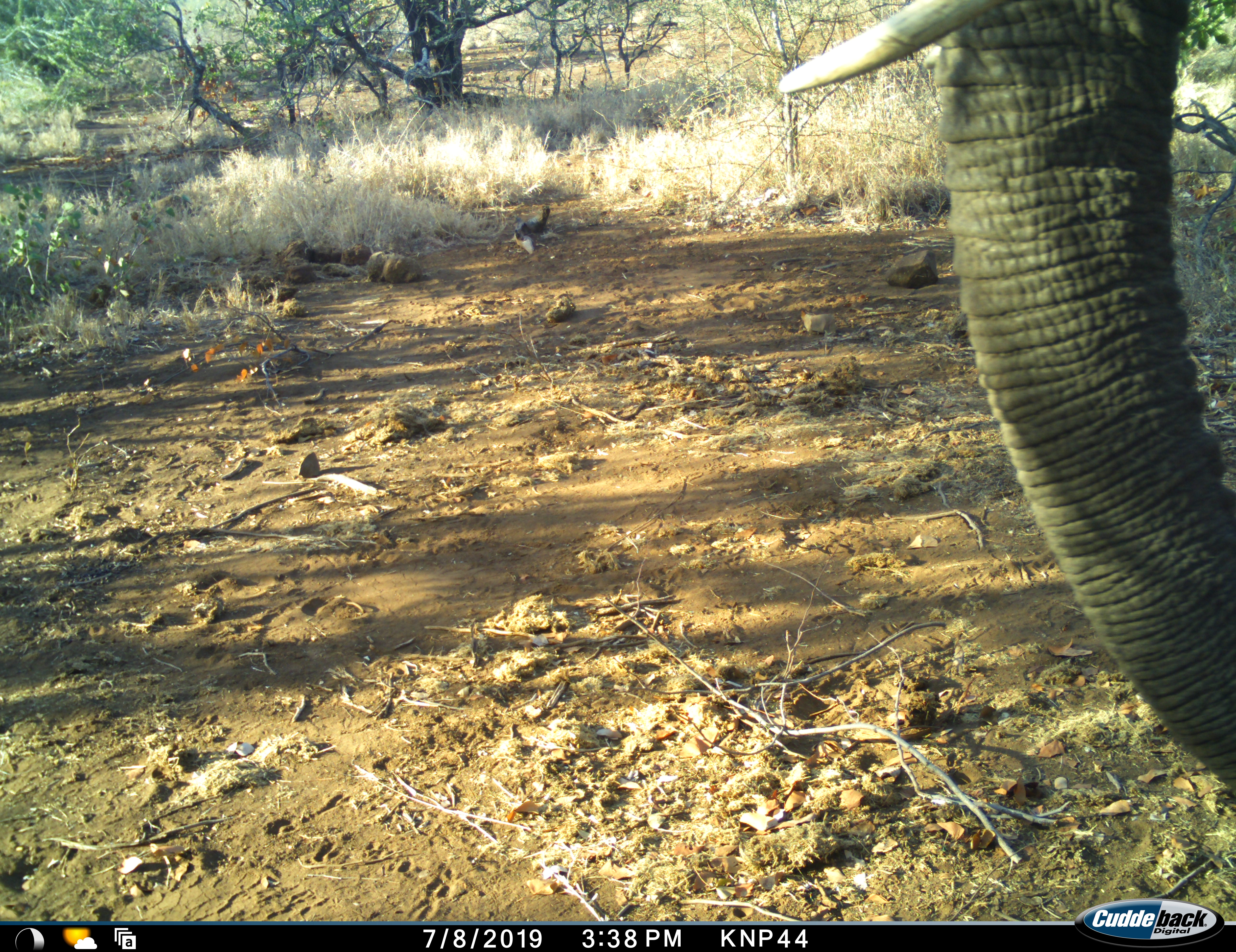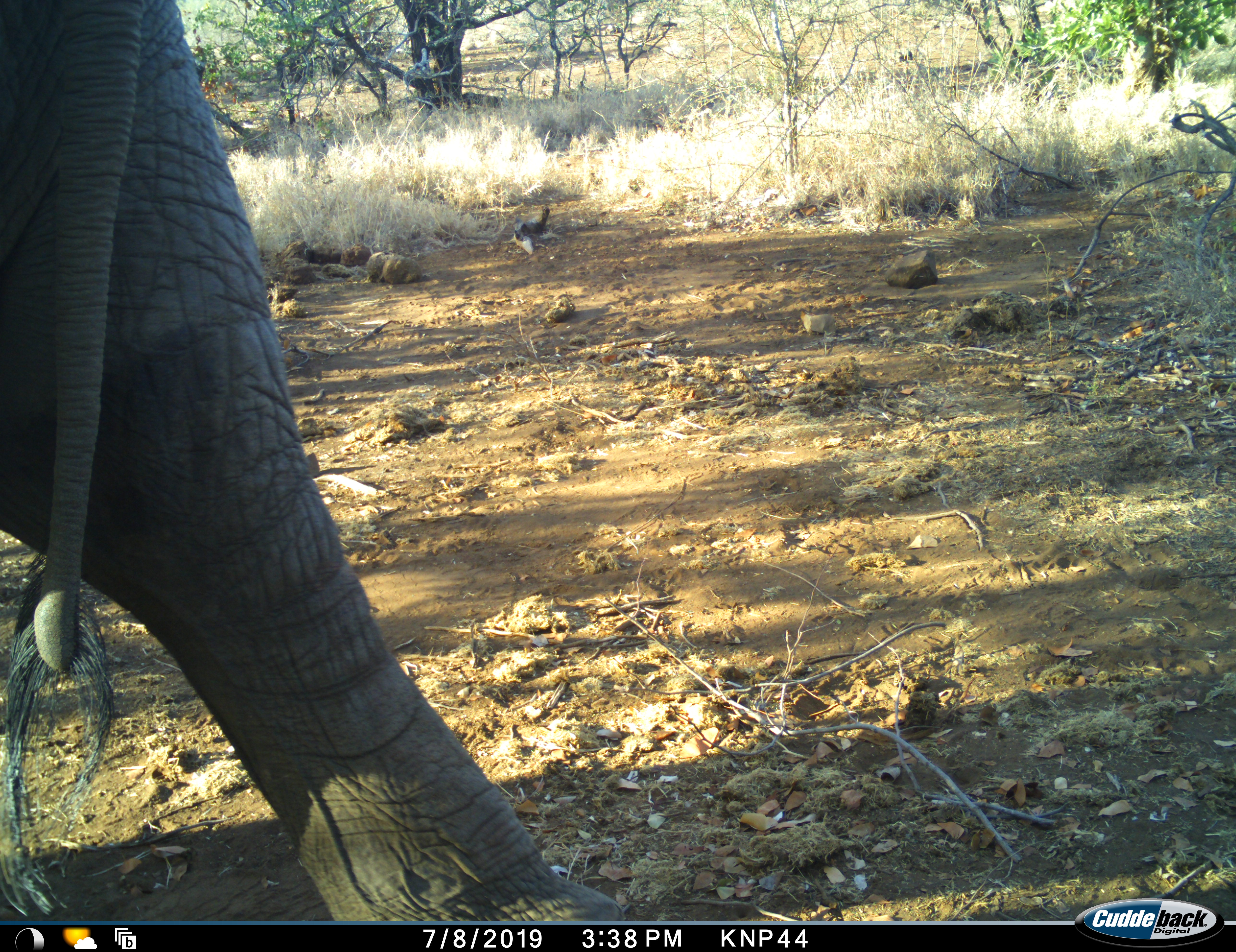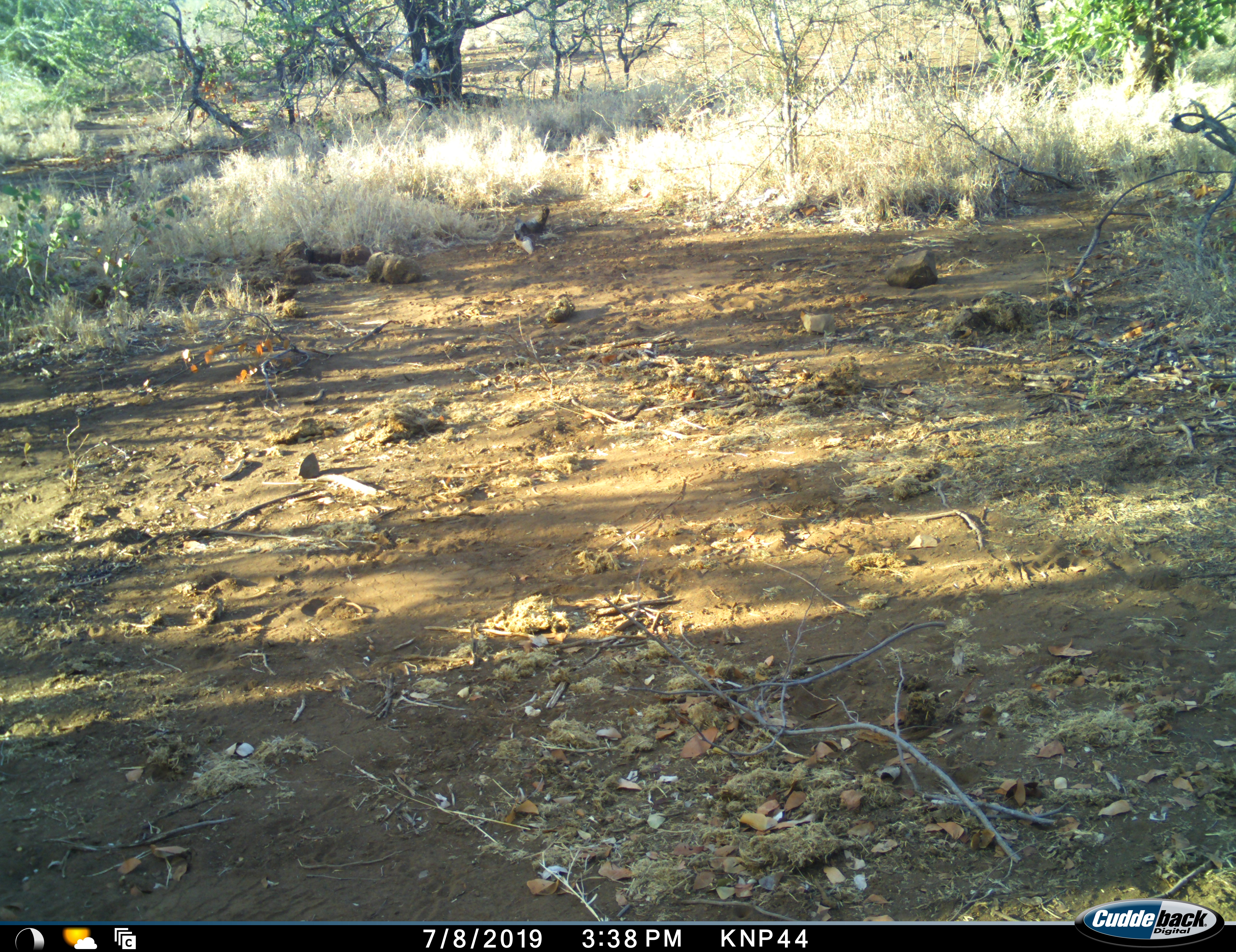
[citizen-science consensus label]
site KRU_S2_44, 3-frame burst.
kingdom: Animalia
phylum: Chordata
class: Mammalia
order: Proboscidea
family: Elephantidae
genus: Loxodonta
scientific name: Loxodonta africana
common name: african bush elephant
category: elephant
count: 1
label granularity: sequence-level